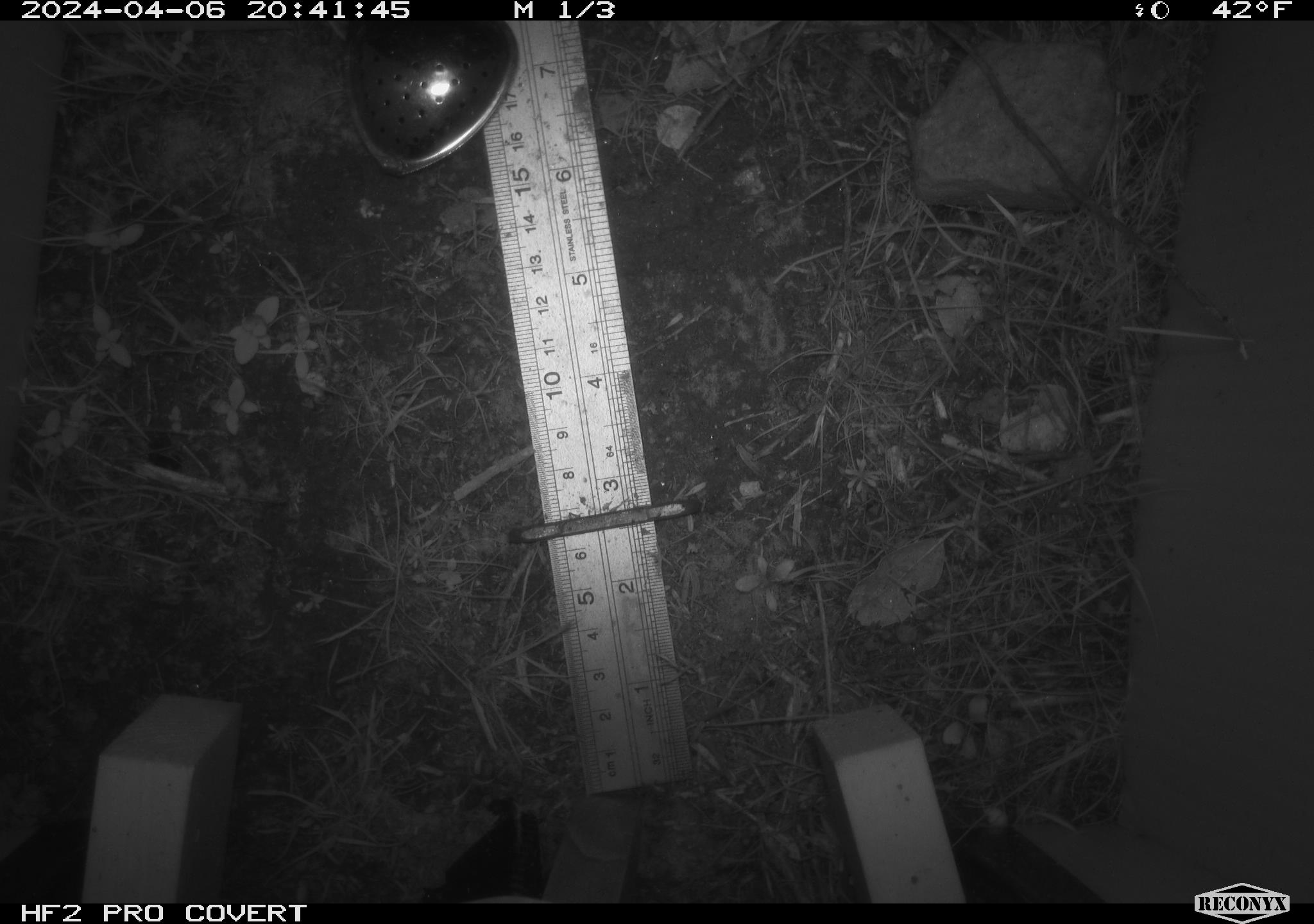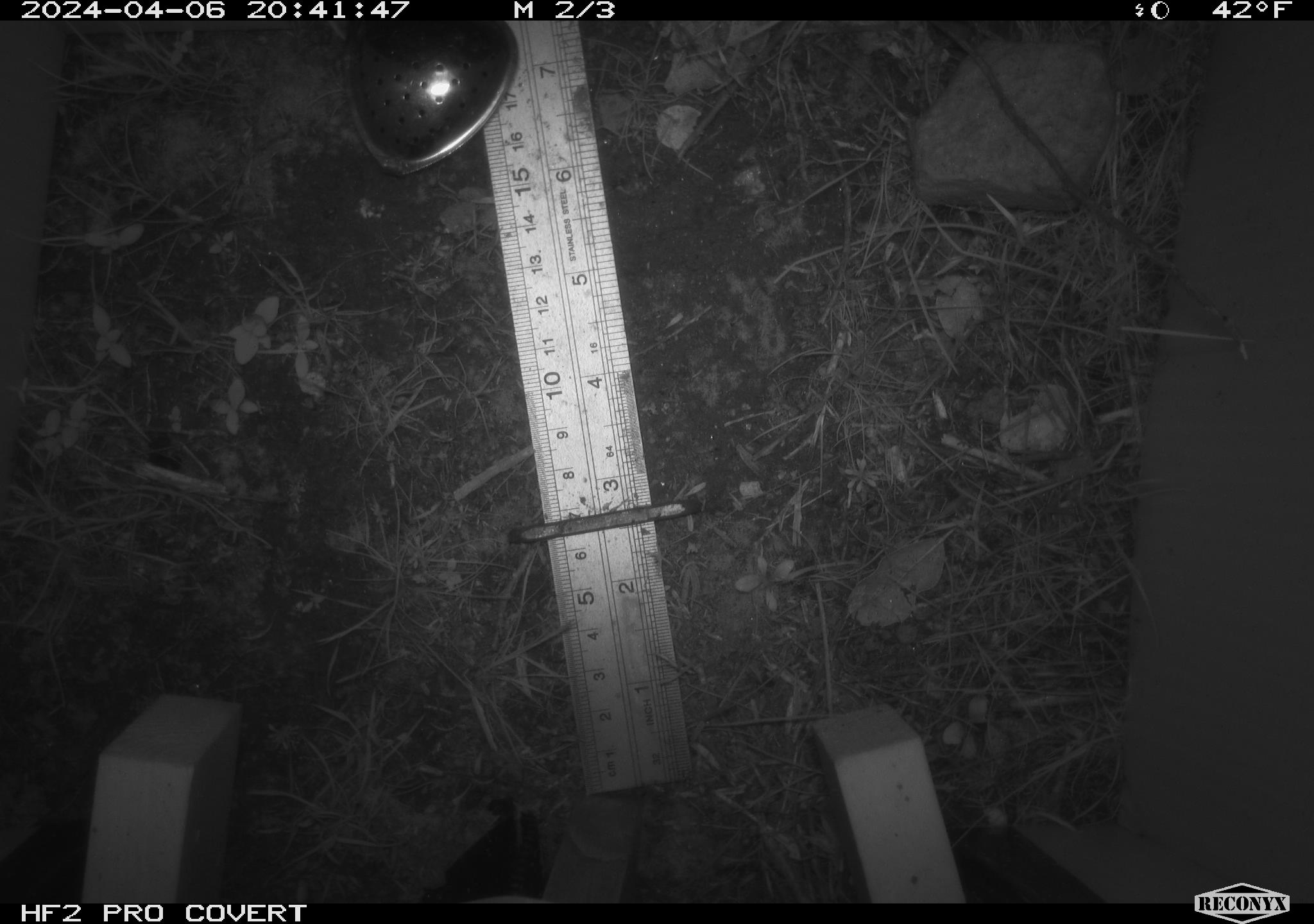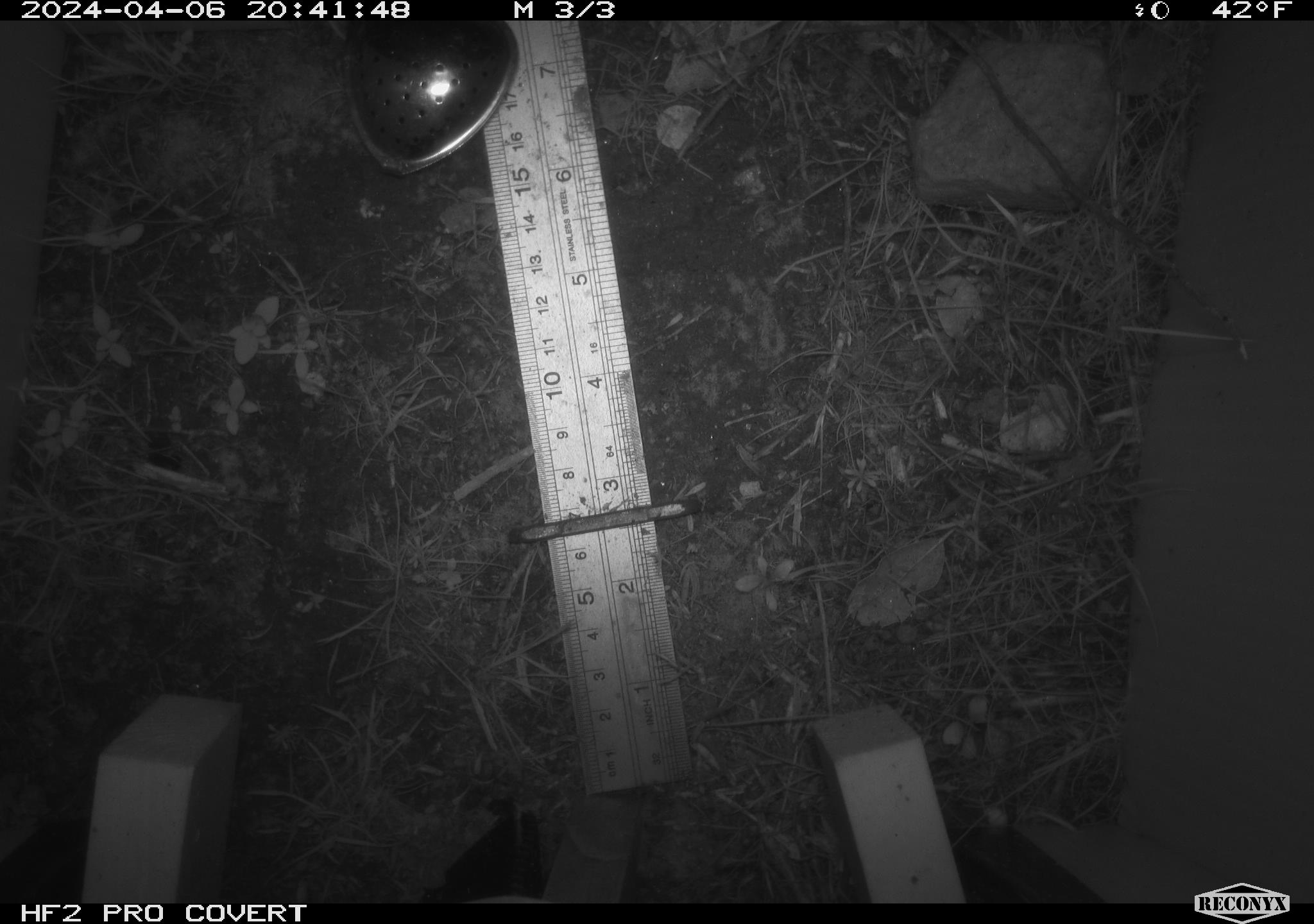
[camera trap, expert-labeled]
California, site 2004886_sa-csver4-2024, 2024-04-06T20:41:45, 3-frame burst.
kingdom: Animalia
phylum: Chordata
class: Mammalia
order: Rodentia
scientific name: Rodentia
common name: mouse species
Mouse species (Rodentia).